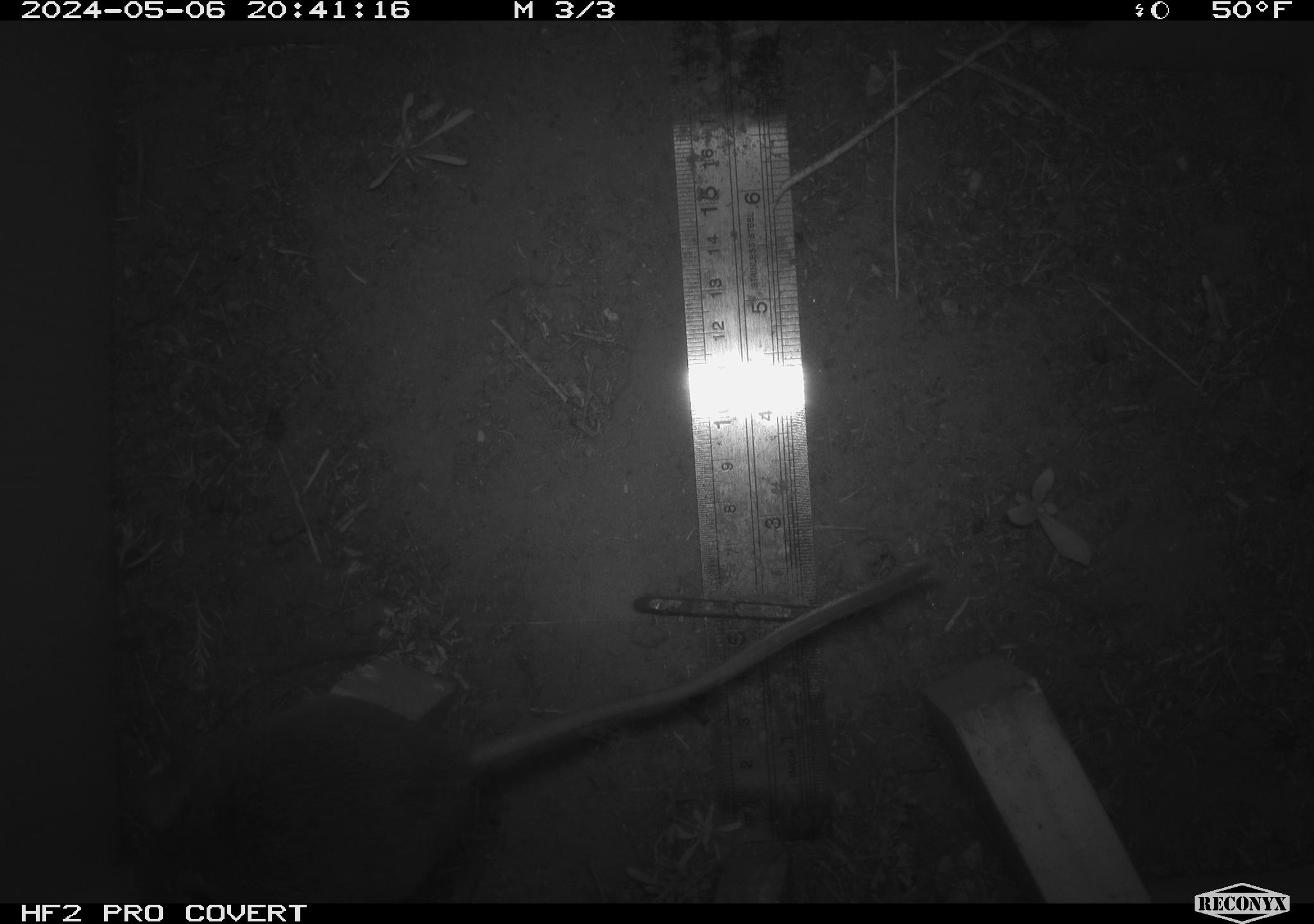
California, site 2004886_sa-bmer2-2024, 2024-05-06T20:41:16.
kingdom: Animalia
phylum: Chordata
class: Mammalia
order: Rodentia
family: Muridae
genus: Rattus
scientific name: Rattus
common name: rat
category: rattus species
Rattus species (rat) (Rattus).